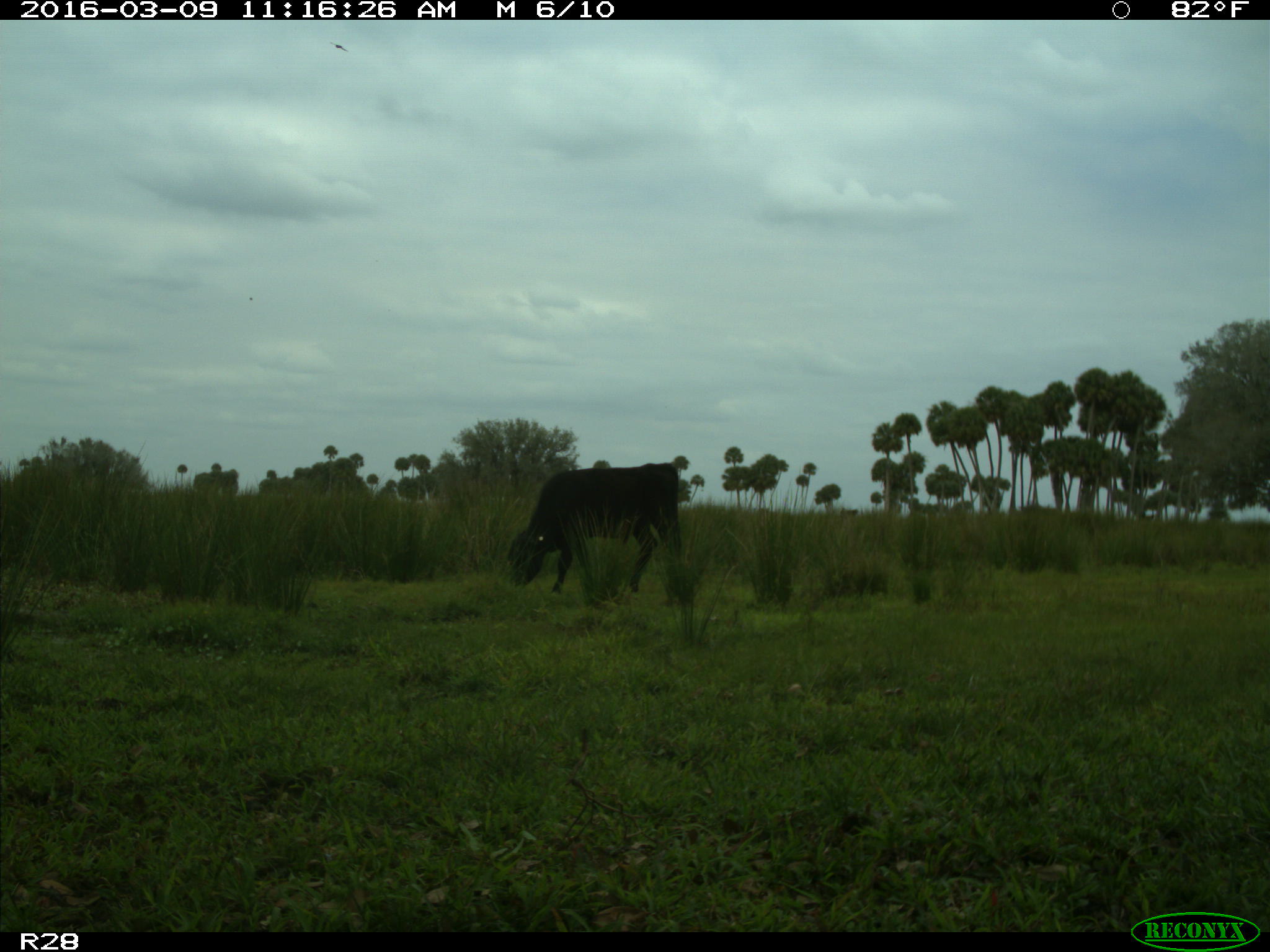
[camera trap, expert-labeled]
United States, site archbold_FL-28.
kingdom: Animalia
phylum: Chordata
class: Mammalia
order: Artiodactyla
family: Bovidae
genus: Bos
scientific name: Bos taurus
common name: domestic cow